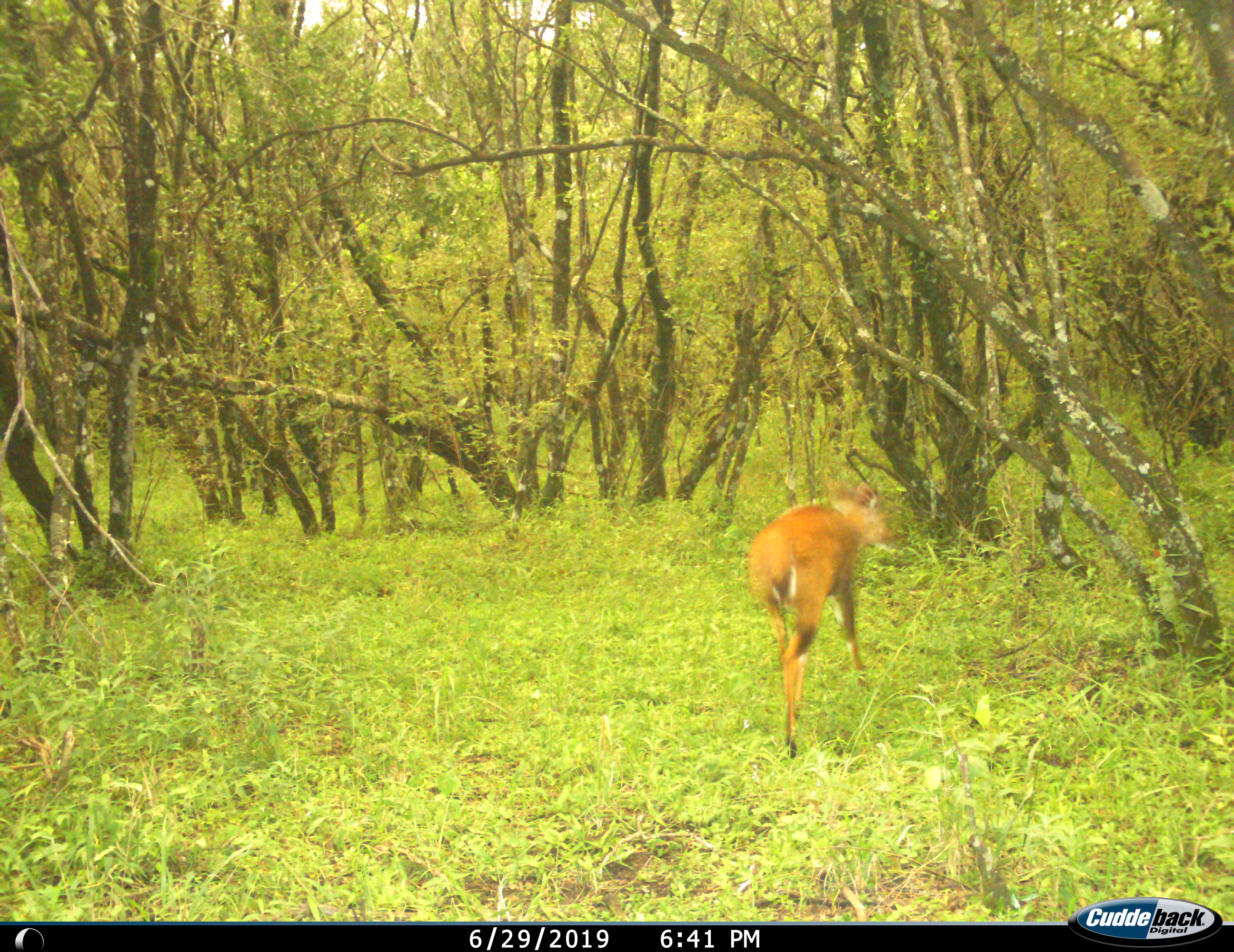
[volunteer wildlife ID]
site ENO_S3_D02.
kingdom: Animalia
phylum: Chordata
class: Mammalia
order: Artiodactyla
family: Bovidae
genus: Madoqua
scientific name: Madoqua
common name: dik-dik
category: dikdik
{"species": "dikdik (dik-dik) (Madoqua)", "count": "1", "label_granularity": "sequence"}